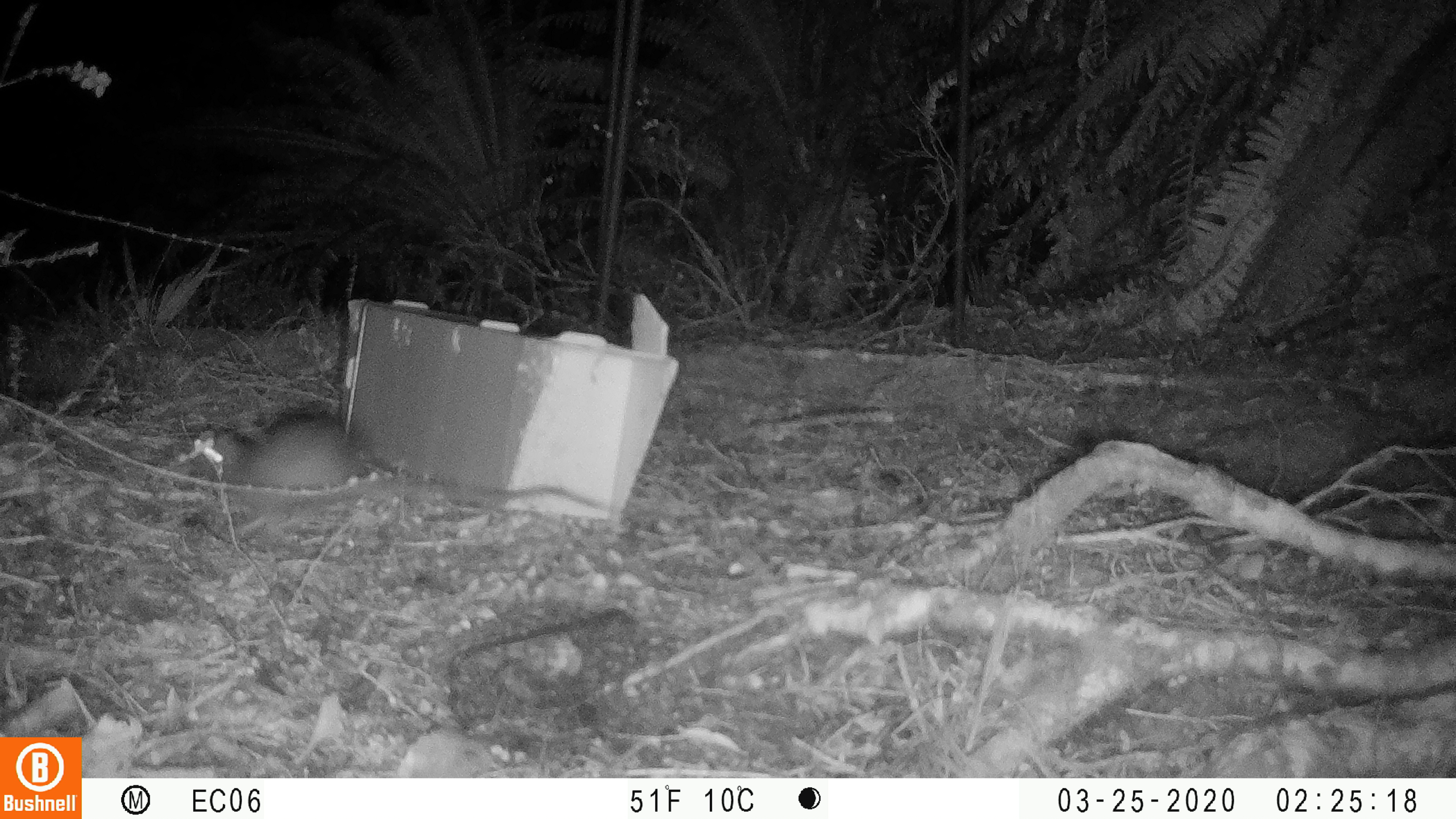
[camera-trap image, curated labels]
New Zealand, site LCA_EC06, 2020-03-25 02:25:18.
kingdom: Animalia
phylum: Chordata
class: Mammalia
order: Rodentia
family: Muridae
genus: Rattus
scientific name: Rattus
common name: rat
Rat (Rattus).